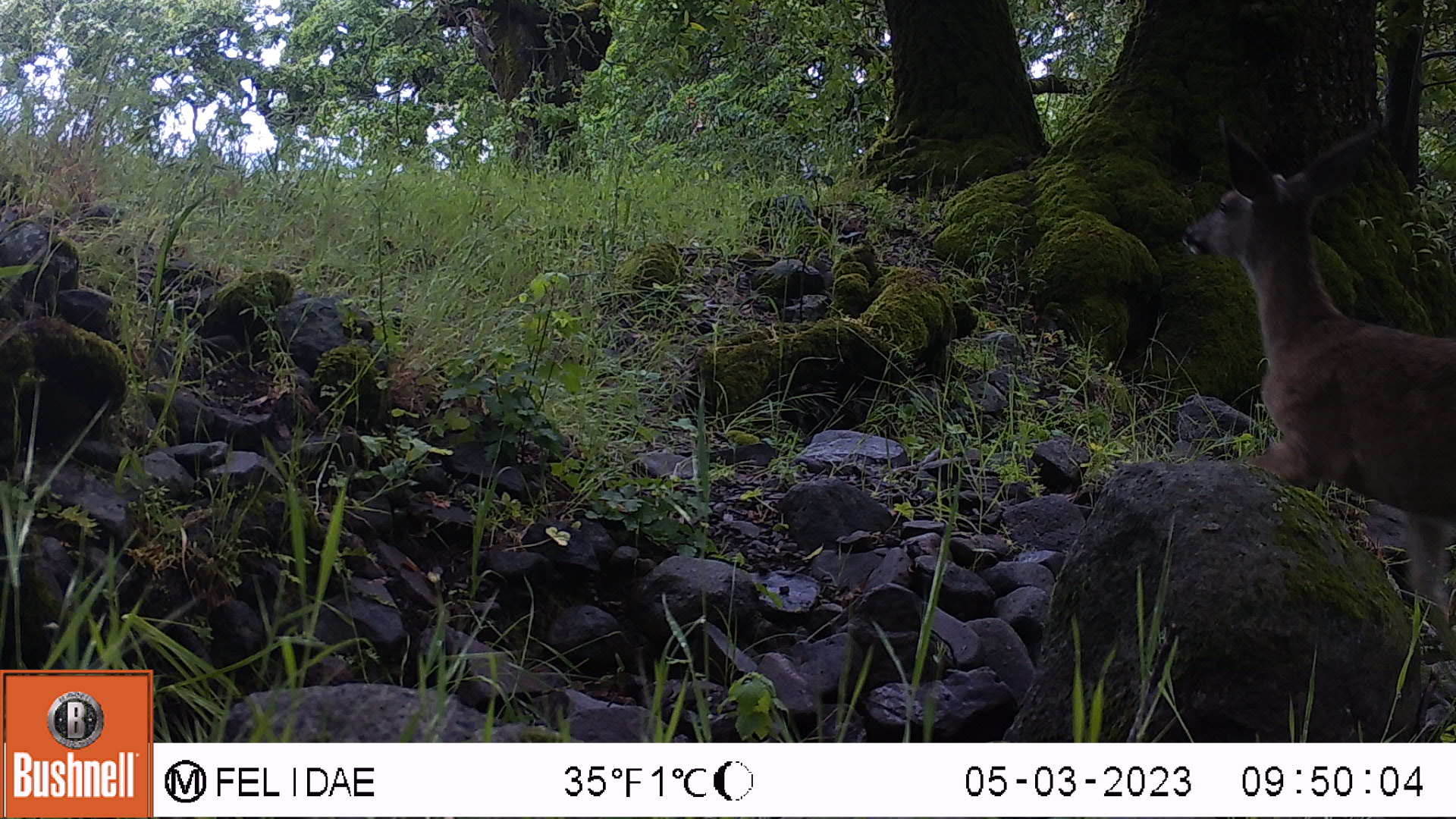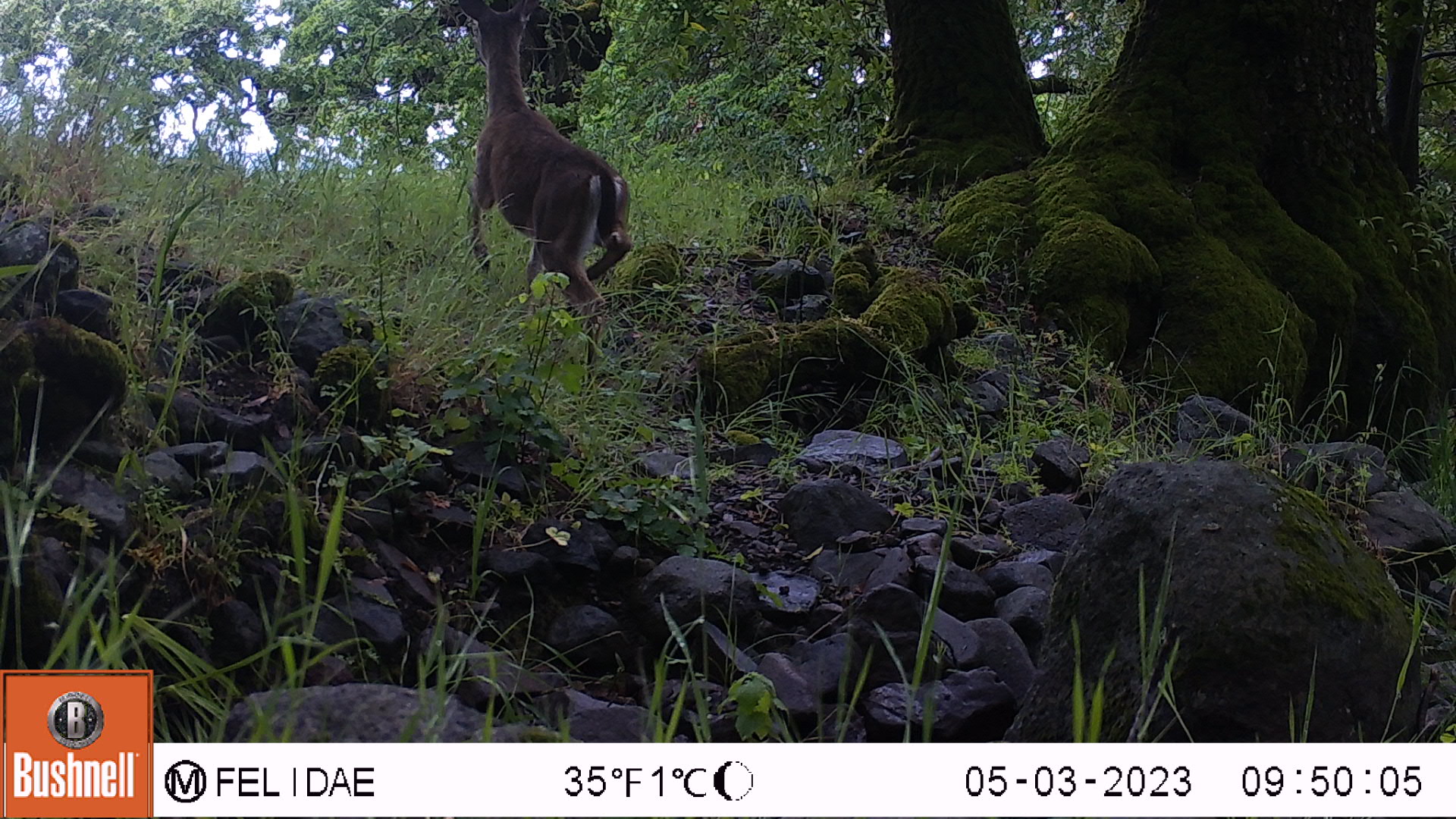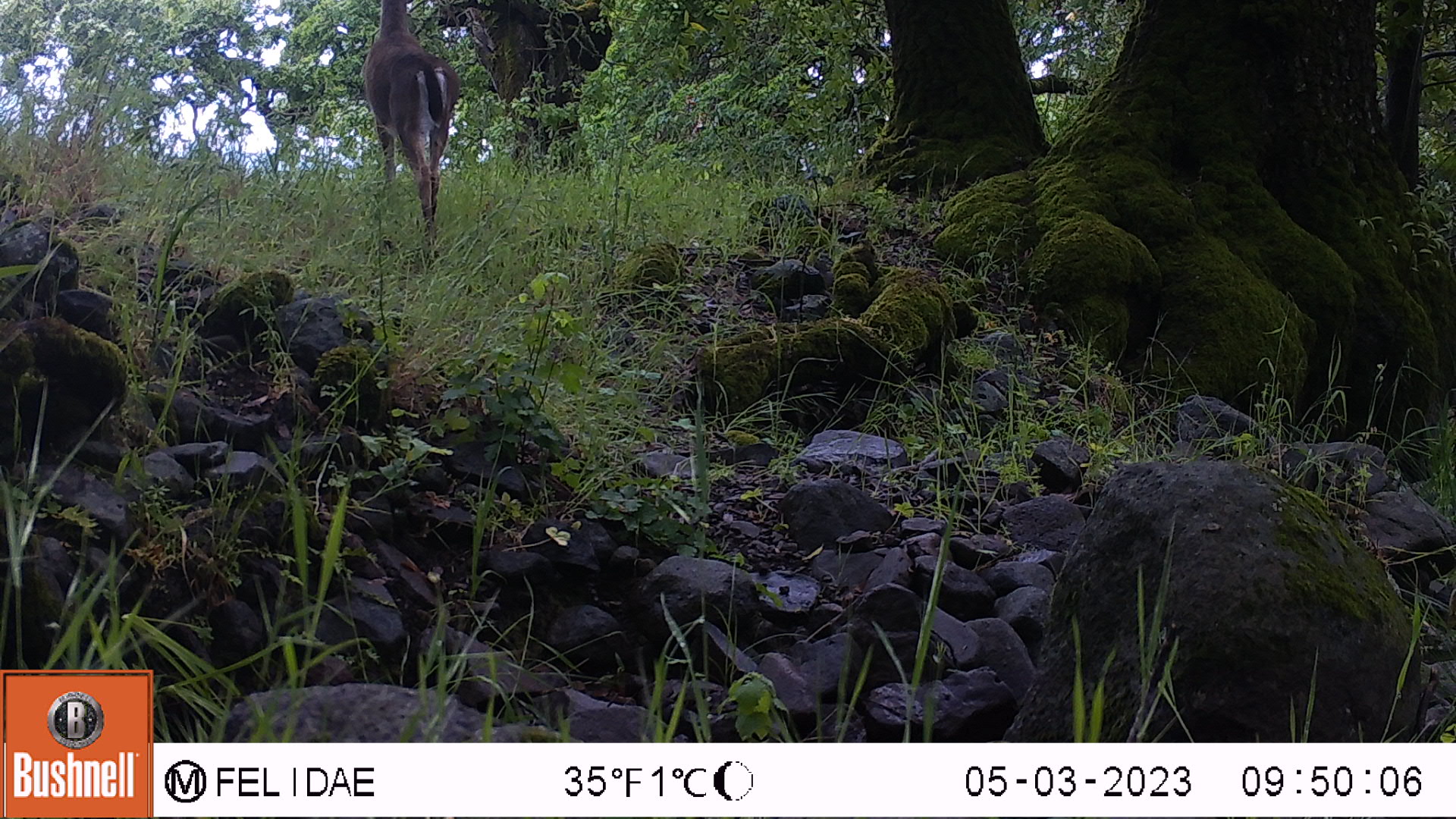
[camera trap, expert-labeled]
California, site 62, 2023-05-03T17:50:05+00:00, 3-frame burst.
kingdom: Animalia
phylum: Chordata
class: Mammalia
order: Artiodactyla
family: Cervidae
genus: Odocoileus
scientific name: Odocoileus hemionus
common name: mule deer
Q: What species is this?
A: Mule deer (Odocoileus hemionus).